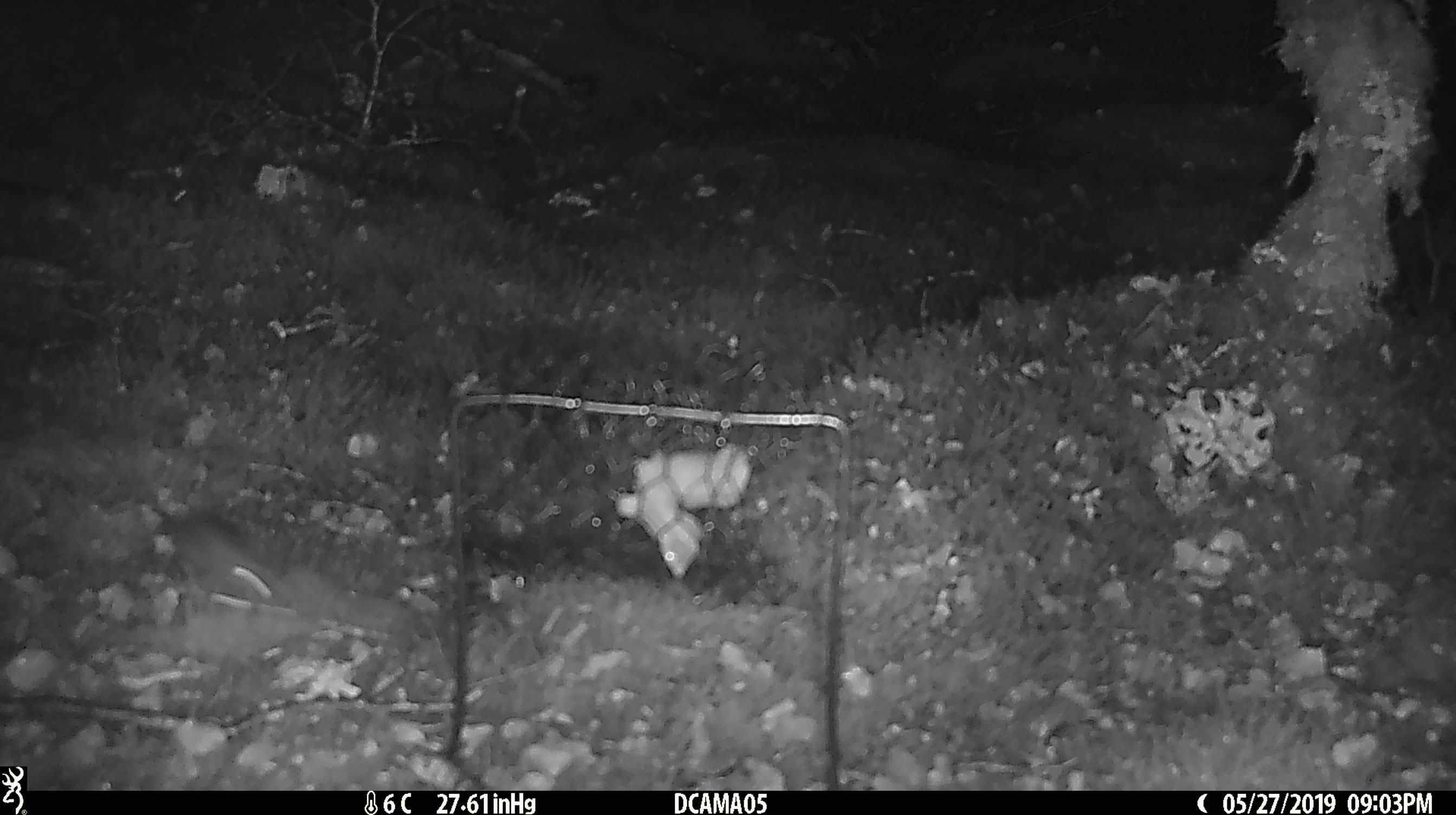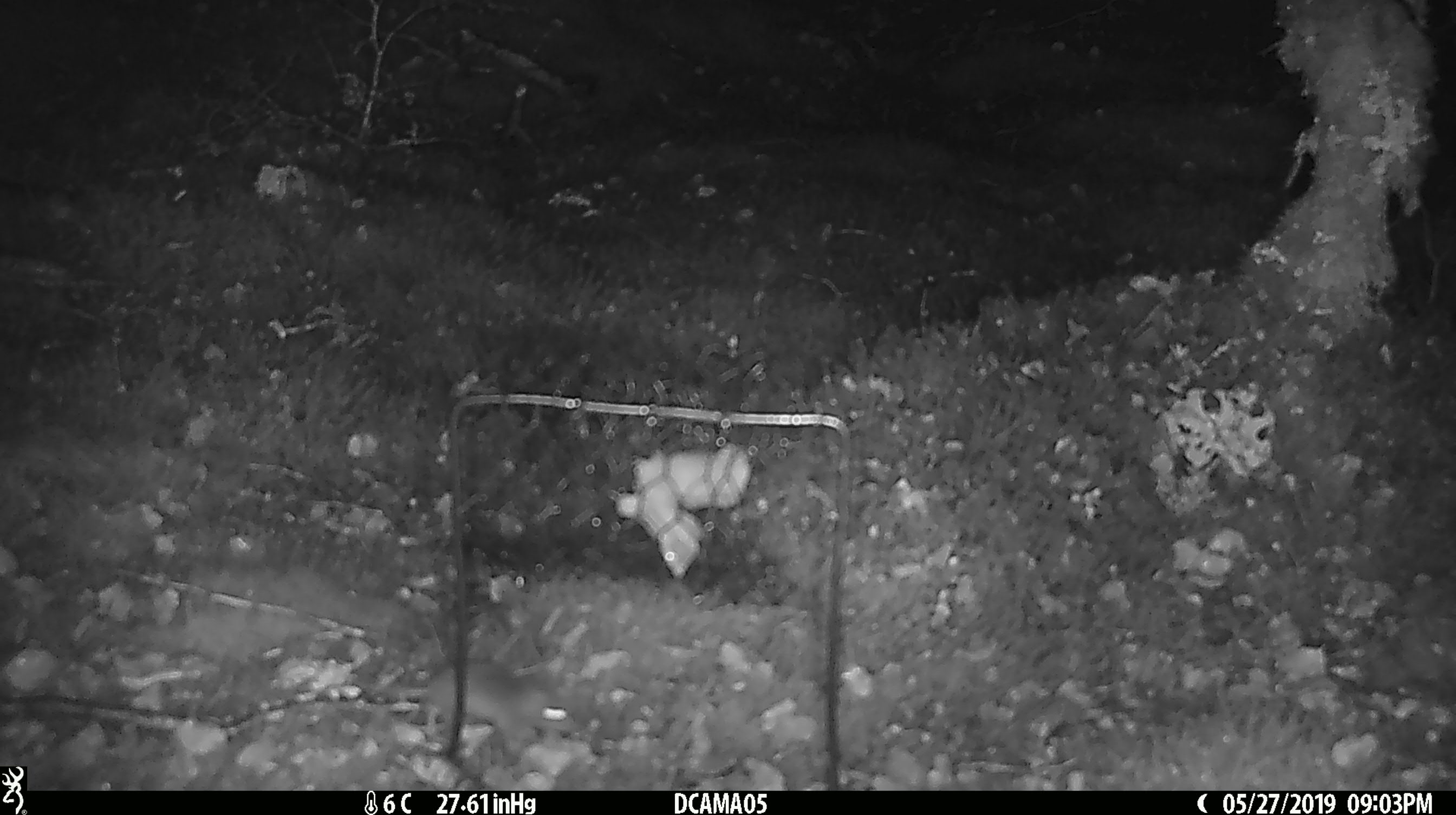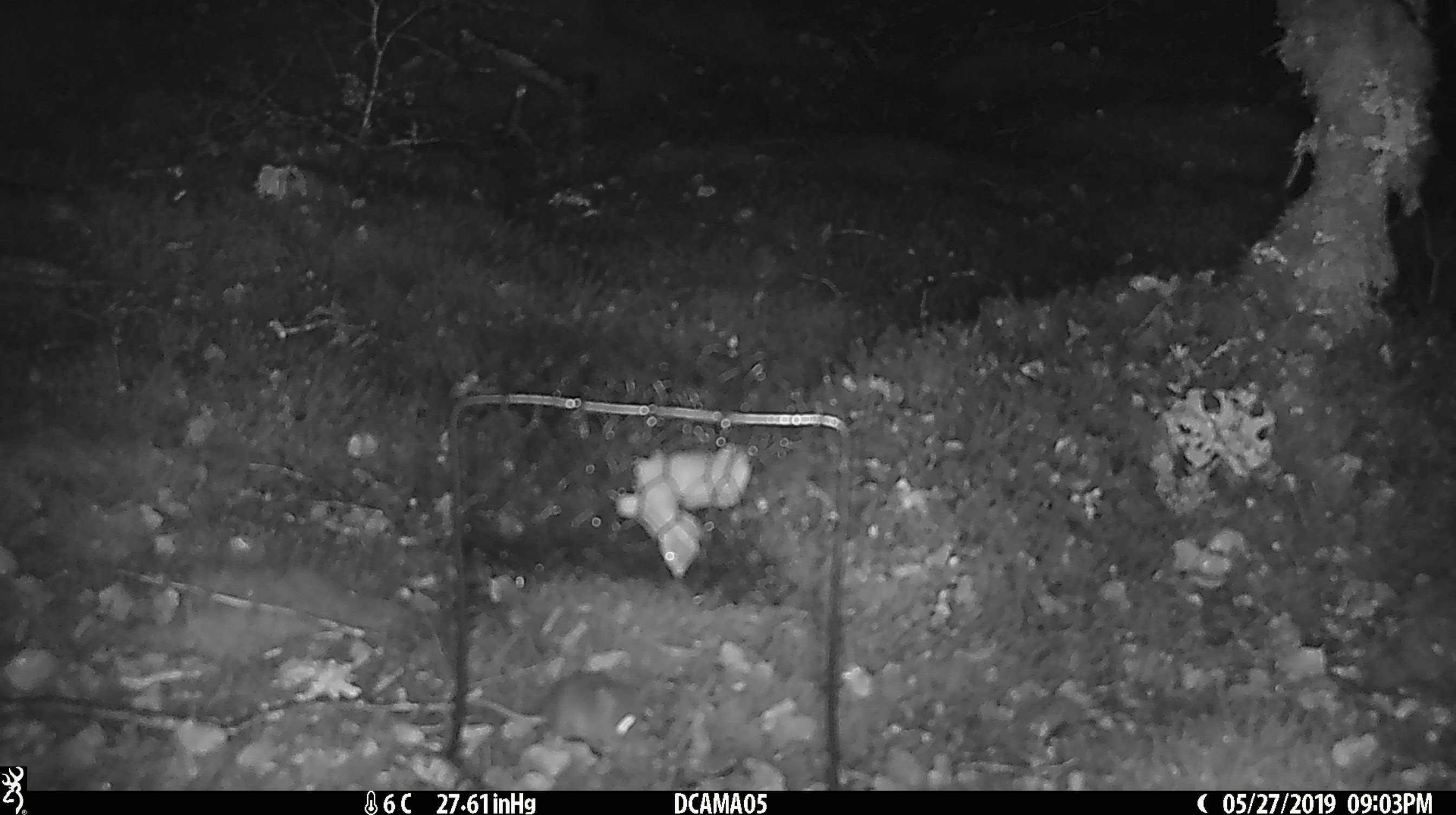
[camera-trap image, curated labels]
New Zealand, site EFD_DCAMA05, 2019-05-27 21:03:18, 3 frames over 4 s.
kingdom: Animalia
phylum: Chordata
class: Mammalia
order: Rodentia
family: Muridae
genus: Mus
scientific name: Mus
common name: mouse